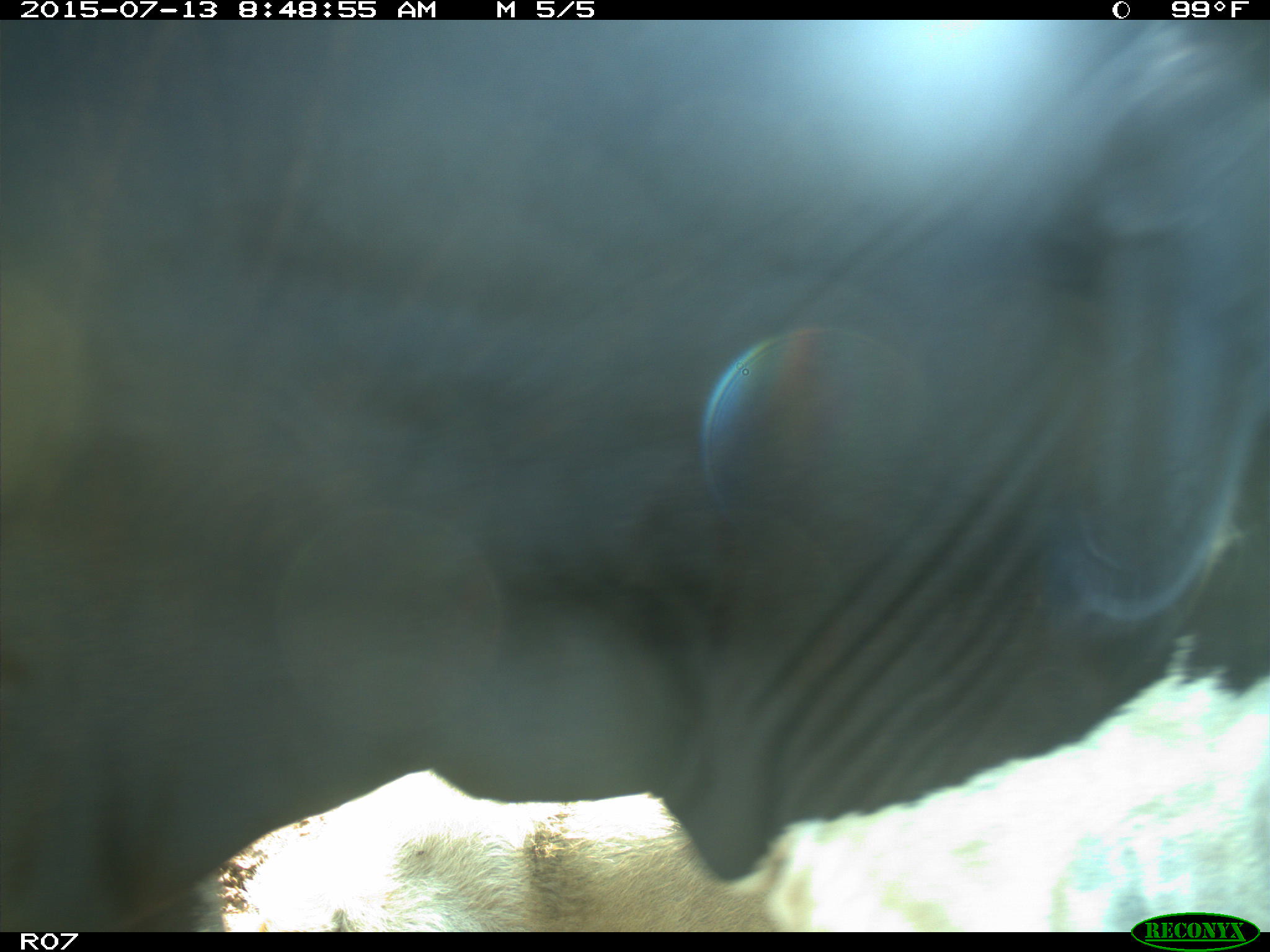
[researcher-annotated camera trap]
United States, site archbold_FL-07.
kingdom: Animalia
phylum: Chordata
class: Mammalia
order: Artiodactyla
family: Bovidae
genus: Bos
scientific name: Bos taurus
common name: domestic cow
Bos taurus (domestic cow).